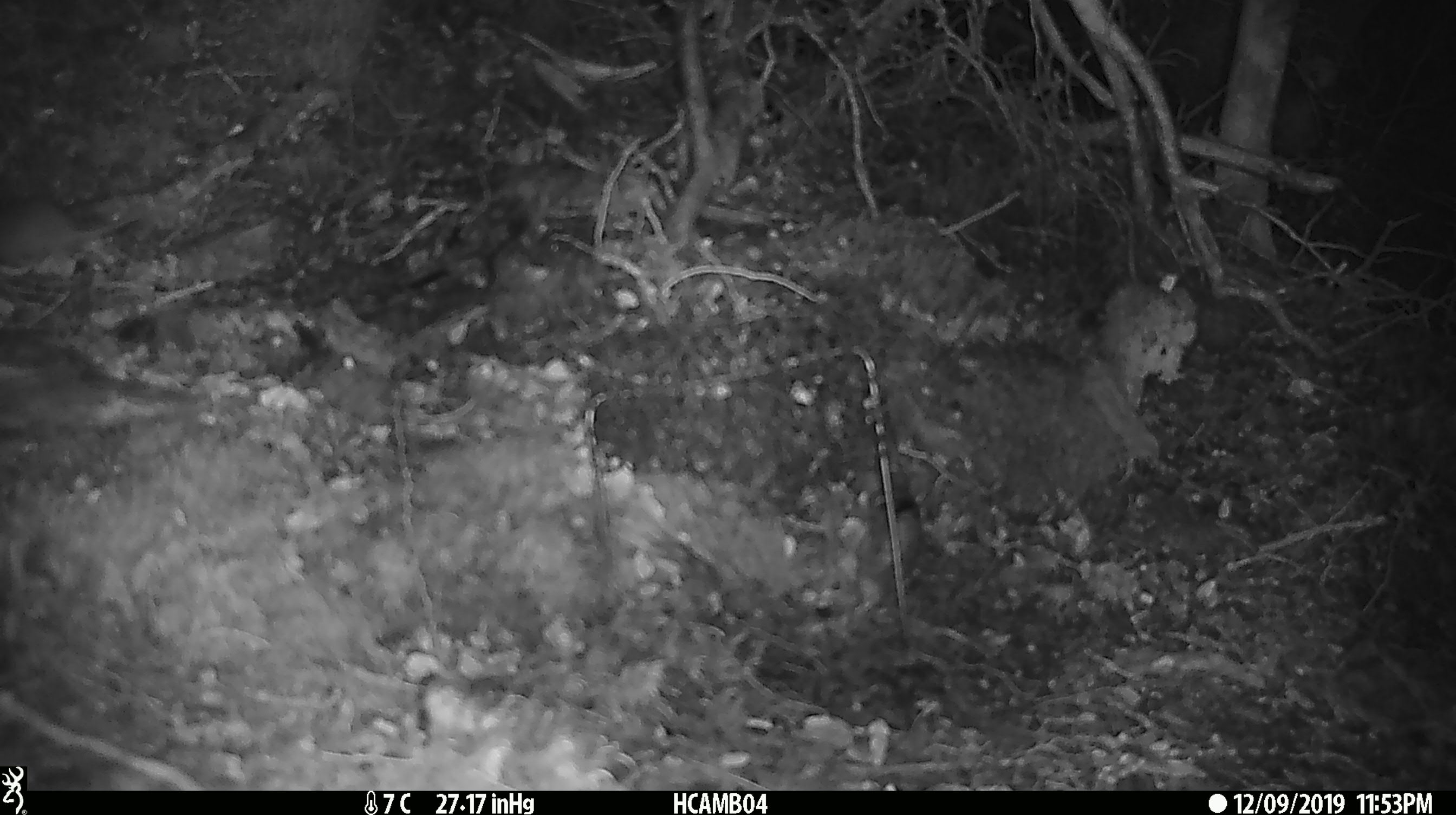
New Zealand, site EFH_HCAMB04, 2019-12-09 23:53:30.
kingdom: Animalia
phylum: Chordata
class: Mammalia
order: Rodentia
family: Muridae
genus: Mus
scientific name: Mus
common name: mouse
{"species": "mouse (Mus)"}